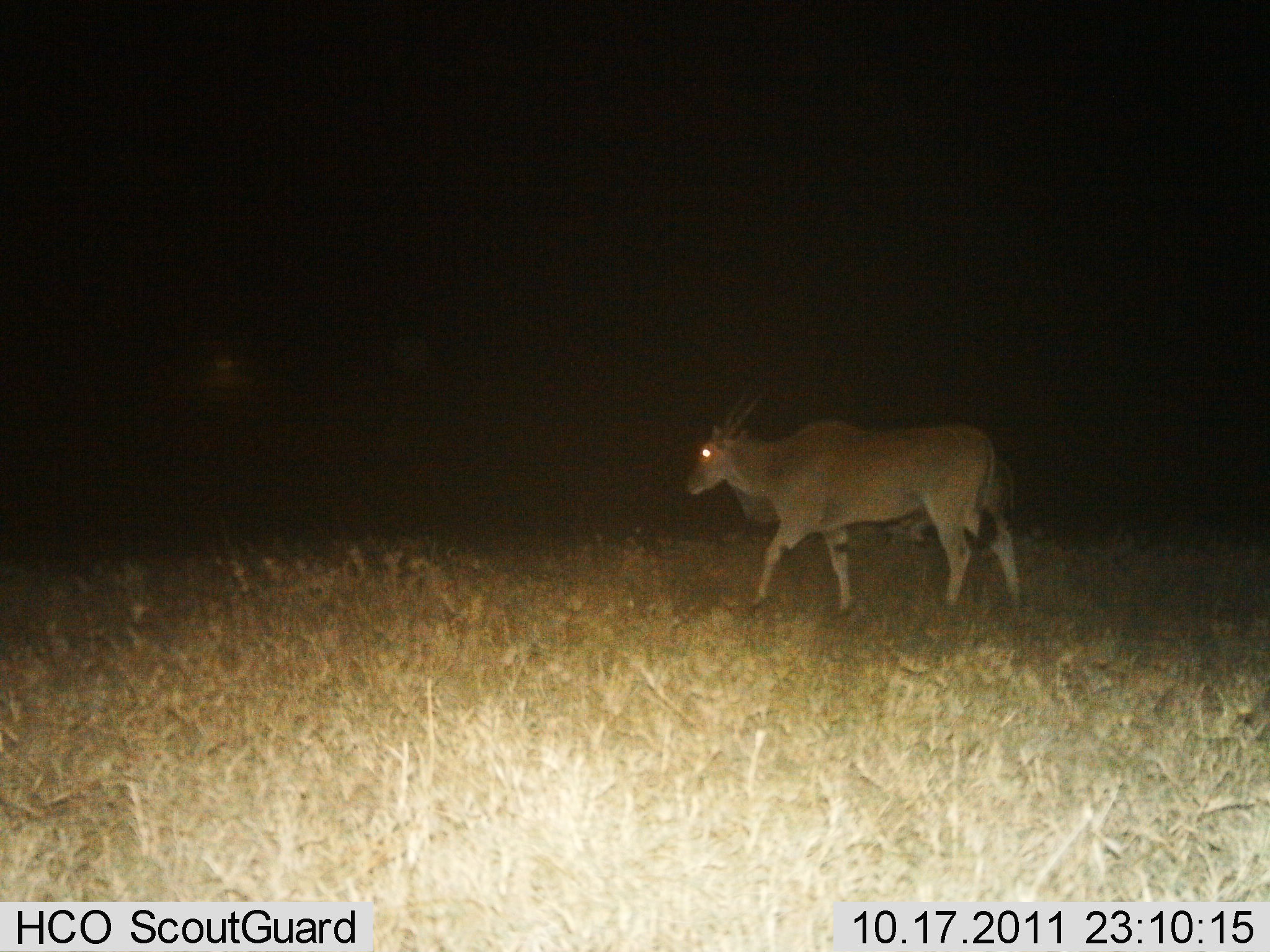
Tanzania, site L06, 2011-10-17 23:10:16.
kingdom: Animalia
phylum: Chordata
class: Mammalia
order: Artiodactyla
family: Bovidae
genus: Tragelaphus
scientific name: Tragelaphus oryx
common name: eland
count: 1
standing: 8%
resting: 0%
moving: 92%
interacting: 0%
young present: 0%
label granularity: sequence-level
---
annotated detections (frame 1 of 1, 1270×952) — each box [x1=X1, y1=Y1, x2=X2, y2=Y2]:
animal: [x1=687, y1=396, x2=1027, y2=624]